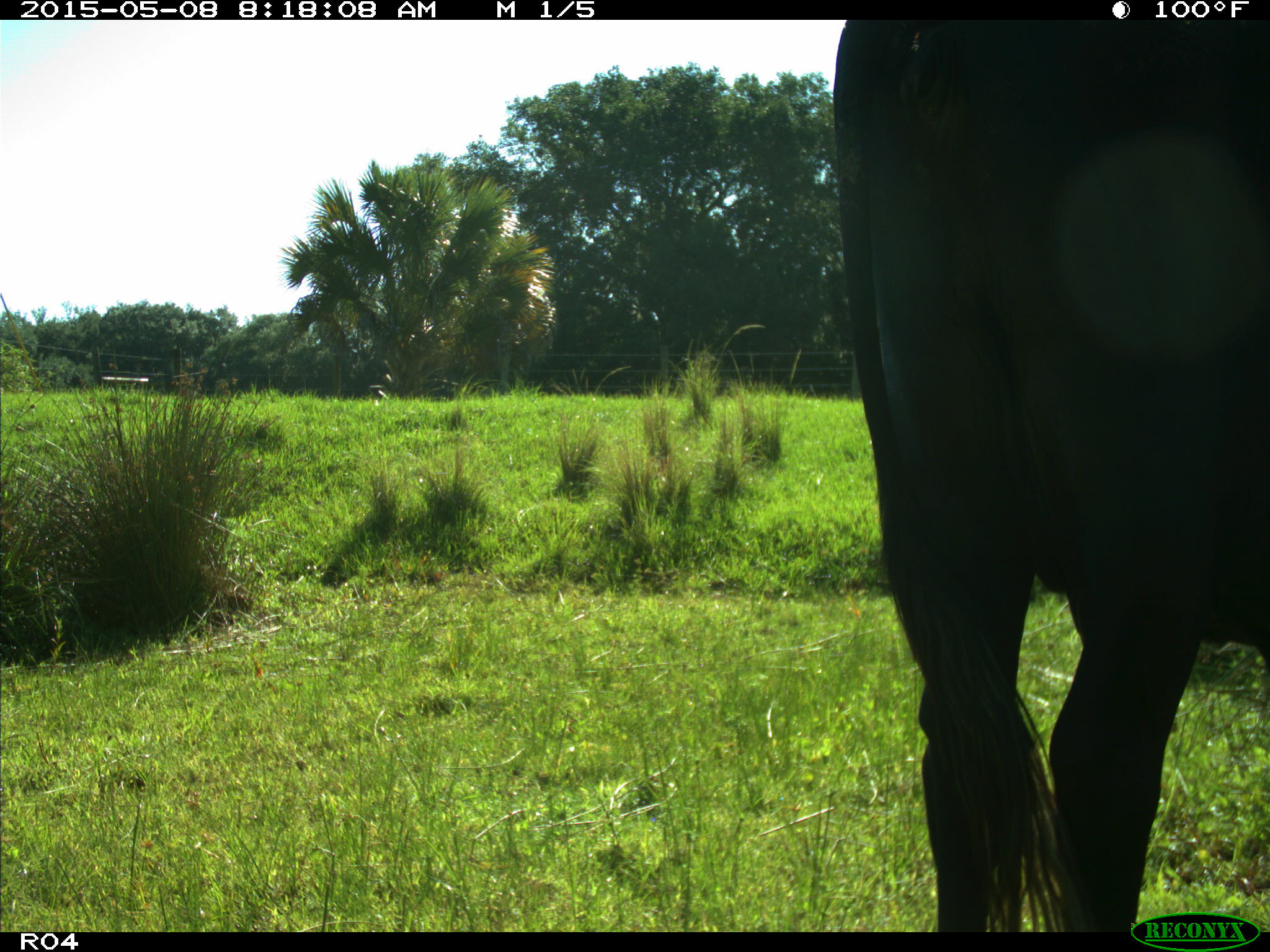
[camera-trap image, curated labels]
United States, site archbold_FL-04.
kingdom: Animalia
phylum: Chordata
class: Mammalia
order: Artiodactyla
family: Bovidae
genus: Bos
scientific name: Bos taurus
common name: domestic cow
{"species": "Bos taurus (domestic cow)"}